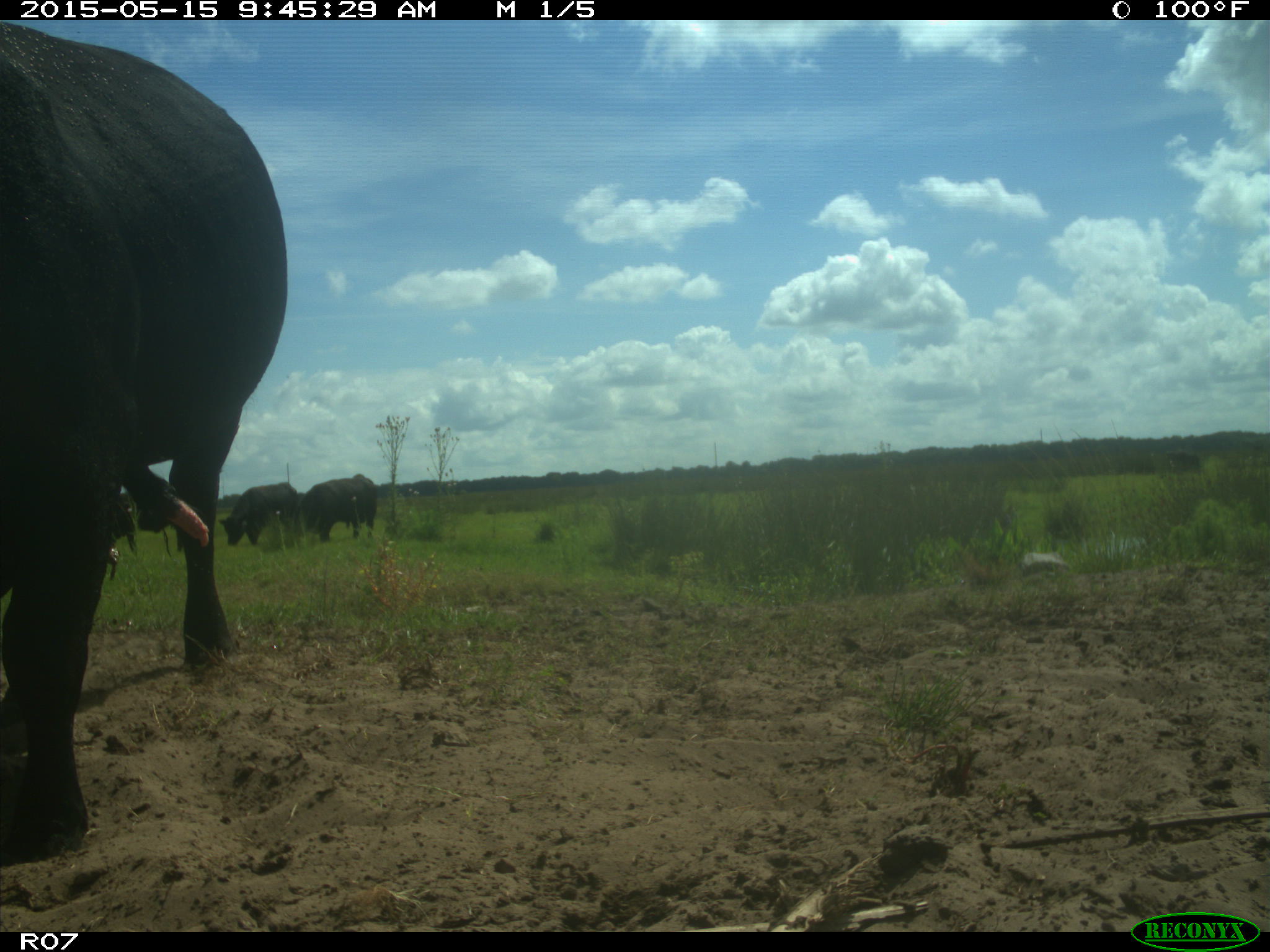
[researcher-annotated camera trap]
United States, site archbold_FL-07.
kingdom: Animalia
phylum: Chordata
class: Mammalia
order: Artiodactyla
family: Bovidae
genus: Bos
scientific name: Bos taurus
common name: domestic cow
Bos taurus (domestic cow).